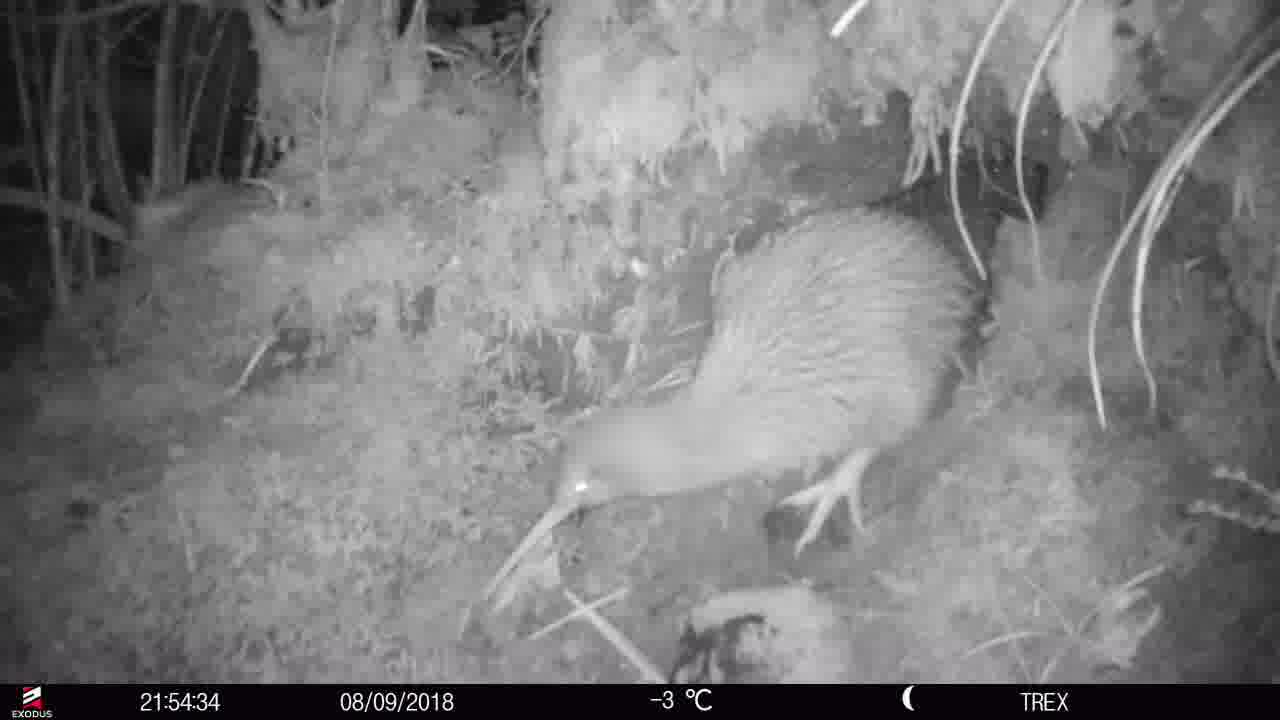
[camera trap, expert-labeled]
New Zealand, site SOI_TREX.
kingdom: Animalia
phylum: Chordata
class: Aves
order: Apterygiformes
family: Apterygidae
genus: Apteryx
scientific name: Apteryx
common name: kiwi